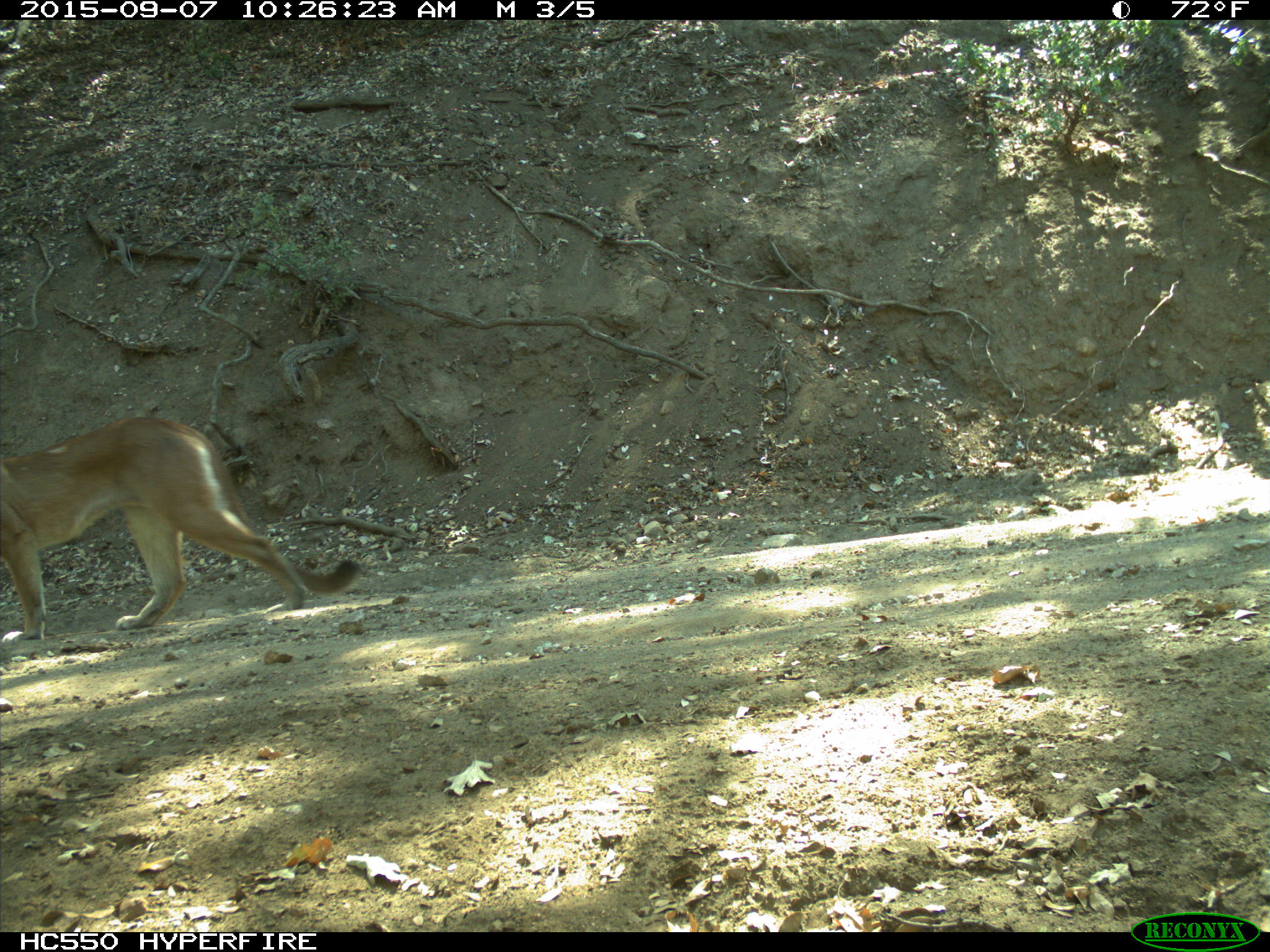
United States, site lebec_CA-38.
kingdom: Animalia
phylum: Chordata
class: Mammalia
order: Carnivora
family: Felidae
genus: Puma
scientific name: Puma concolor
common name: mountain lion